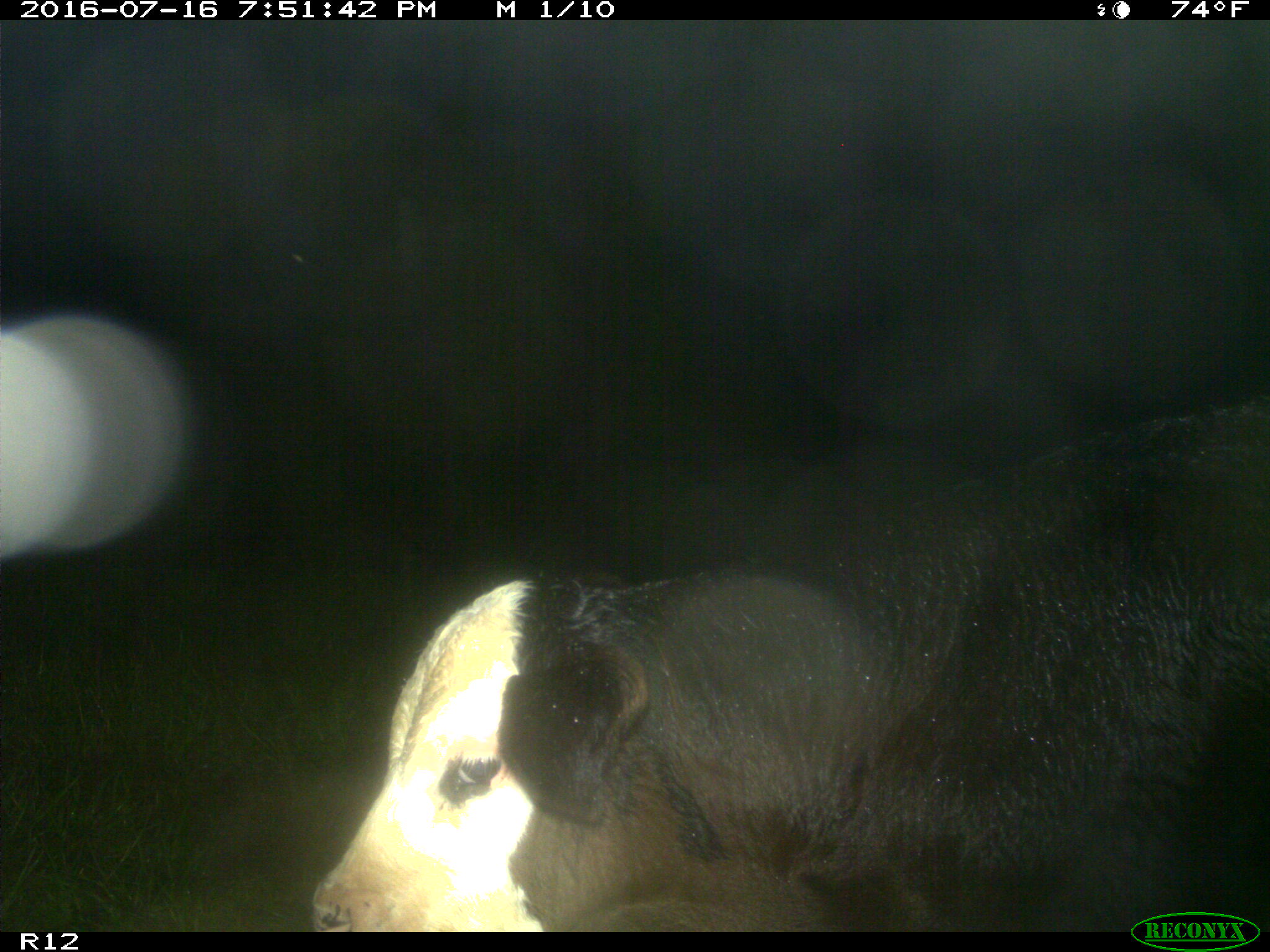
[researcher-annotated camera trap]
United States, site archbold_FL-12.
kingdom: Animalia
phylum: Chordata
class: Mammalia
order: Artiodactyla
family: Bovidae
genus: Bos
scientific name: Bos taurus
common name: domestic cow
Bos taurus (domestic cow).